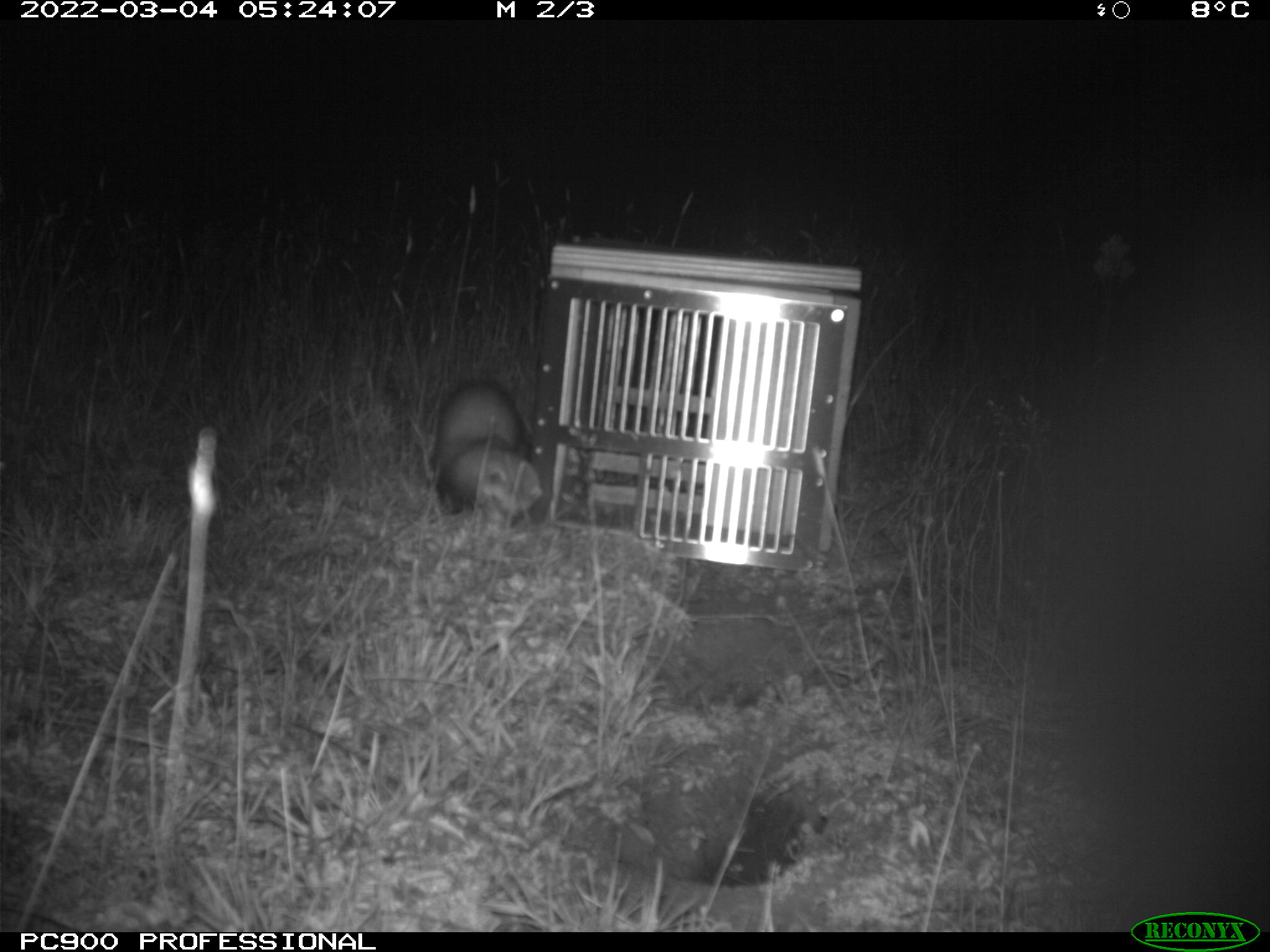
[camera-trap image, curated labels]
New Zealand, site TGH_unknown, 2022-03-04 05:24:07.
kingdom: Animalia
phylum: Chordata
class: Mammalia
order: Carnivora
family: Mustelidae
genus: Mustela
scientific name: Mustela furo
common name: ferret